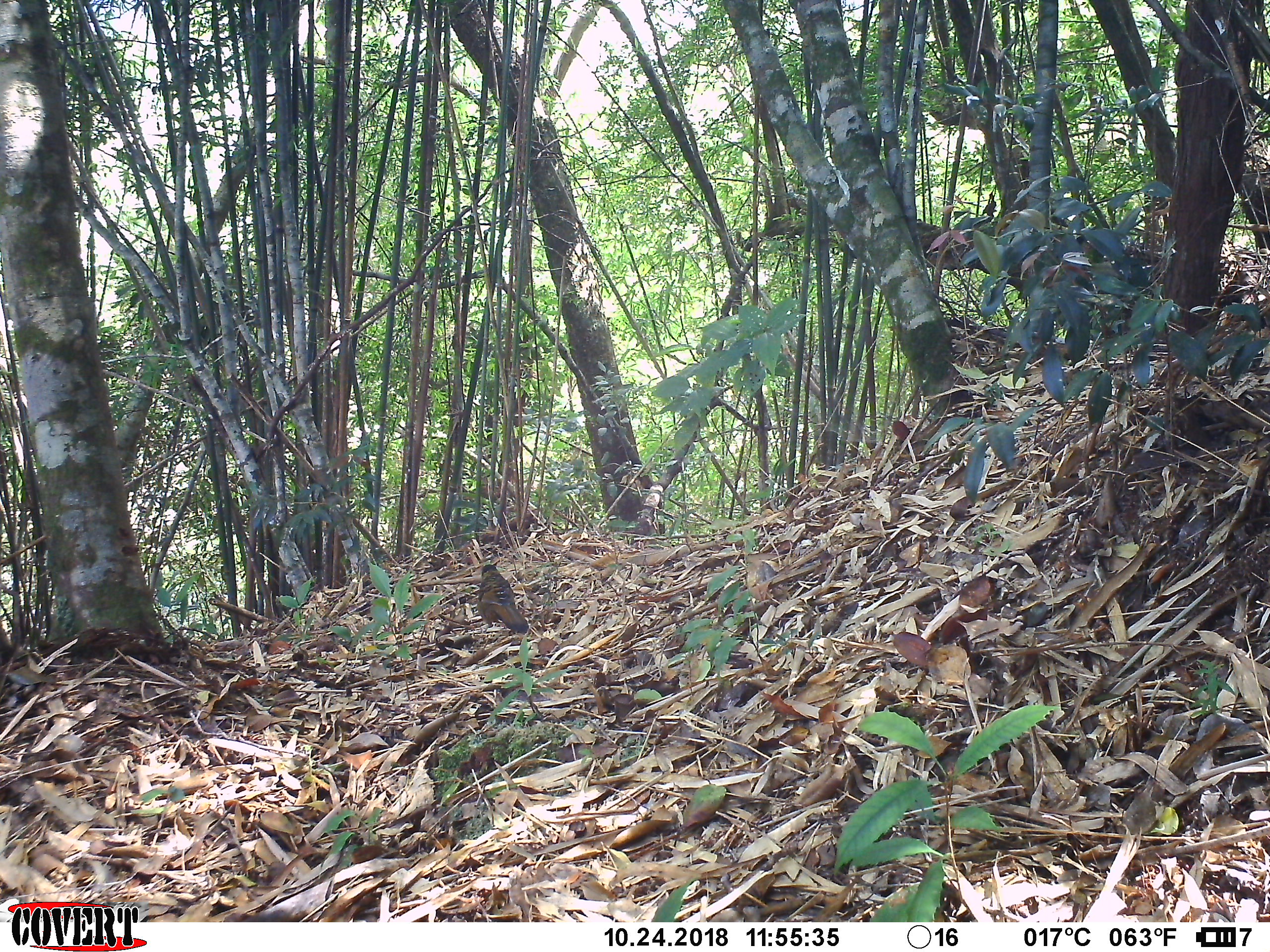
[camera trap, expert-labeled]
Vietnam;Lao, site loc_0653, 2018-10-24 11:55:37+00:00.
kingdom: Animalia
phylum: Chordata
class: Aves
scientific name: Aves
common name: bird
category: unidentified bird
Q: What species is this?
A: Unidentified bird (bird) (Aves).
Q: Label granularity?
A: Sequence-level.